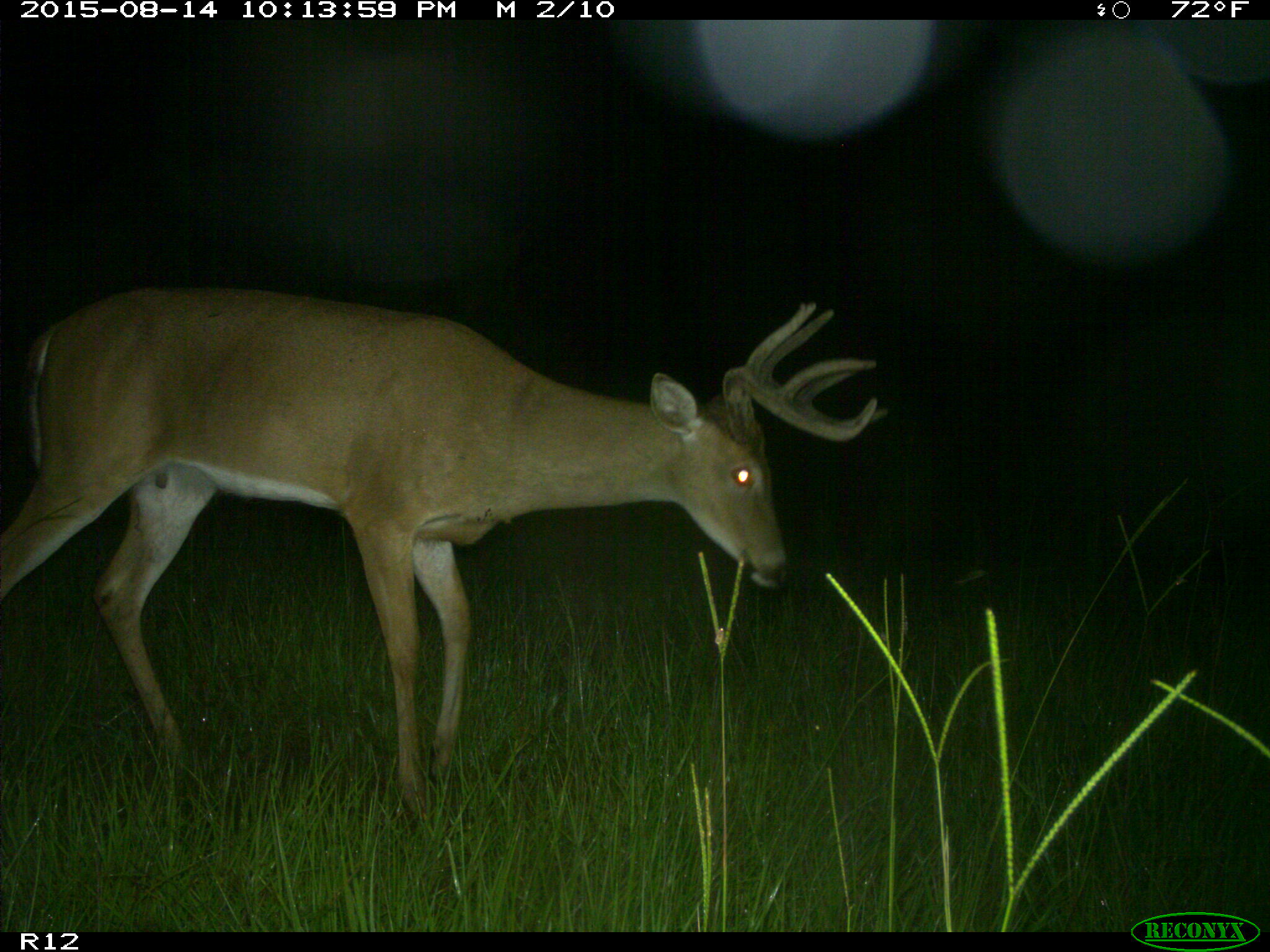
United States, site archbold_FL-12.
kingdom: Animalia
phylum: Chordata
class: Mammalia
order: Artiodactyla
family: Cervidae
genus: Odocoileus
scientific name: Odocoileus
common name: deer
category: unidentified deer